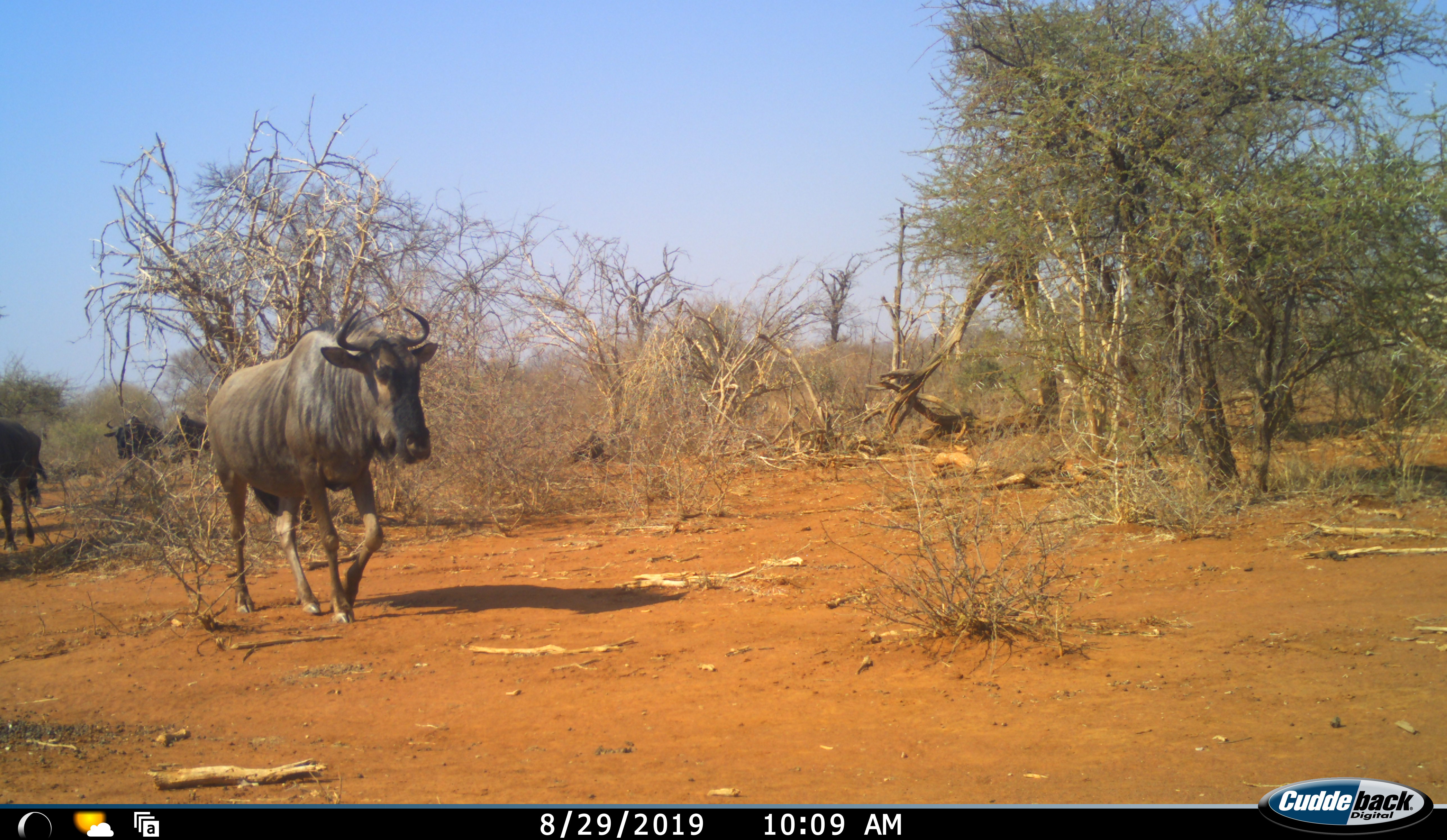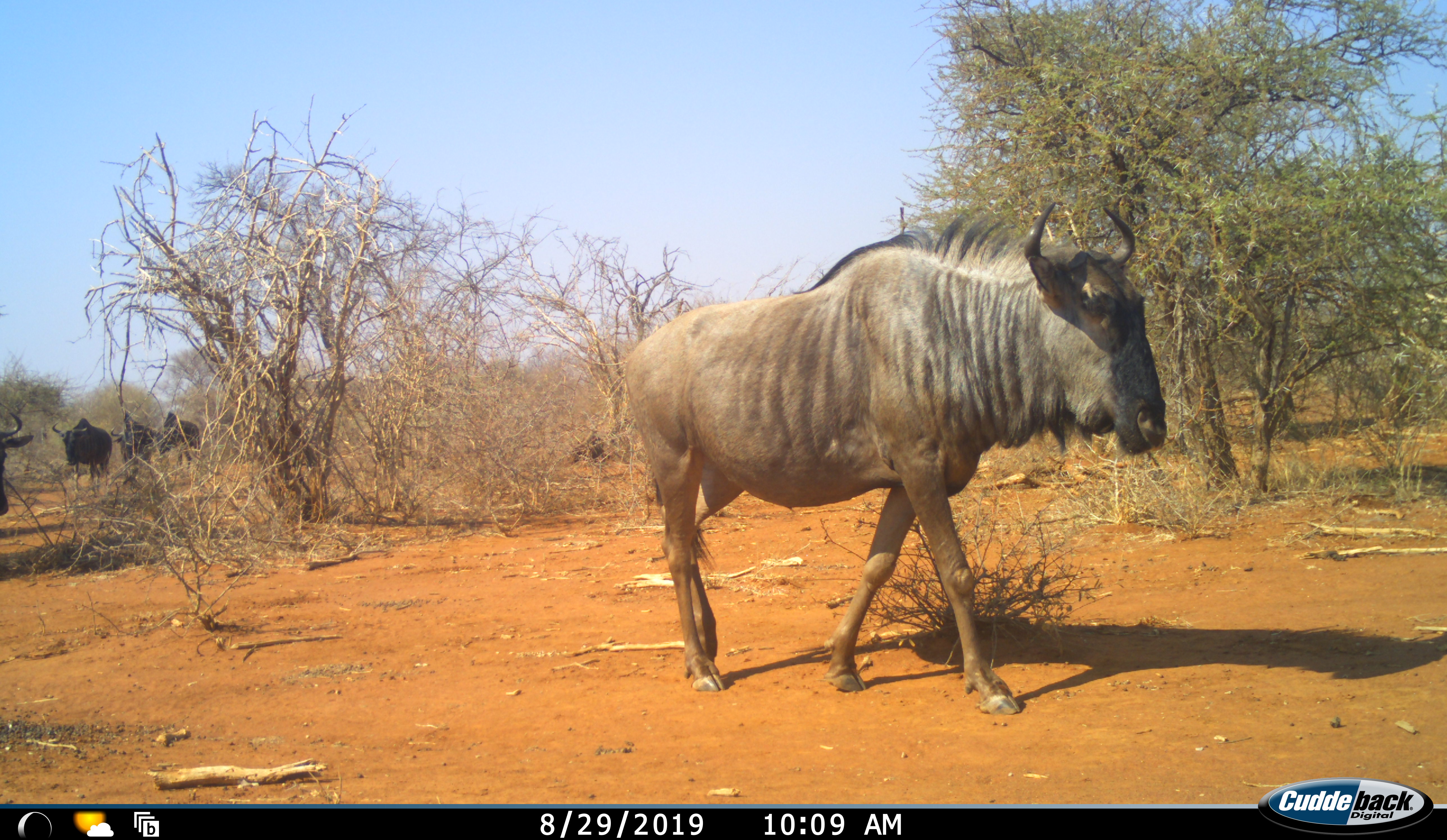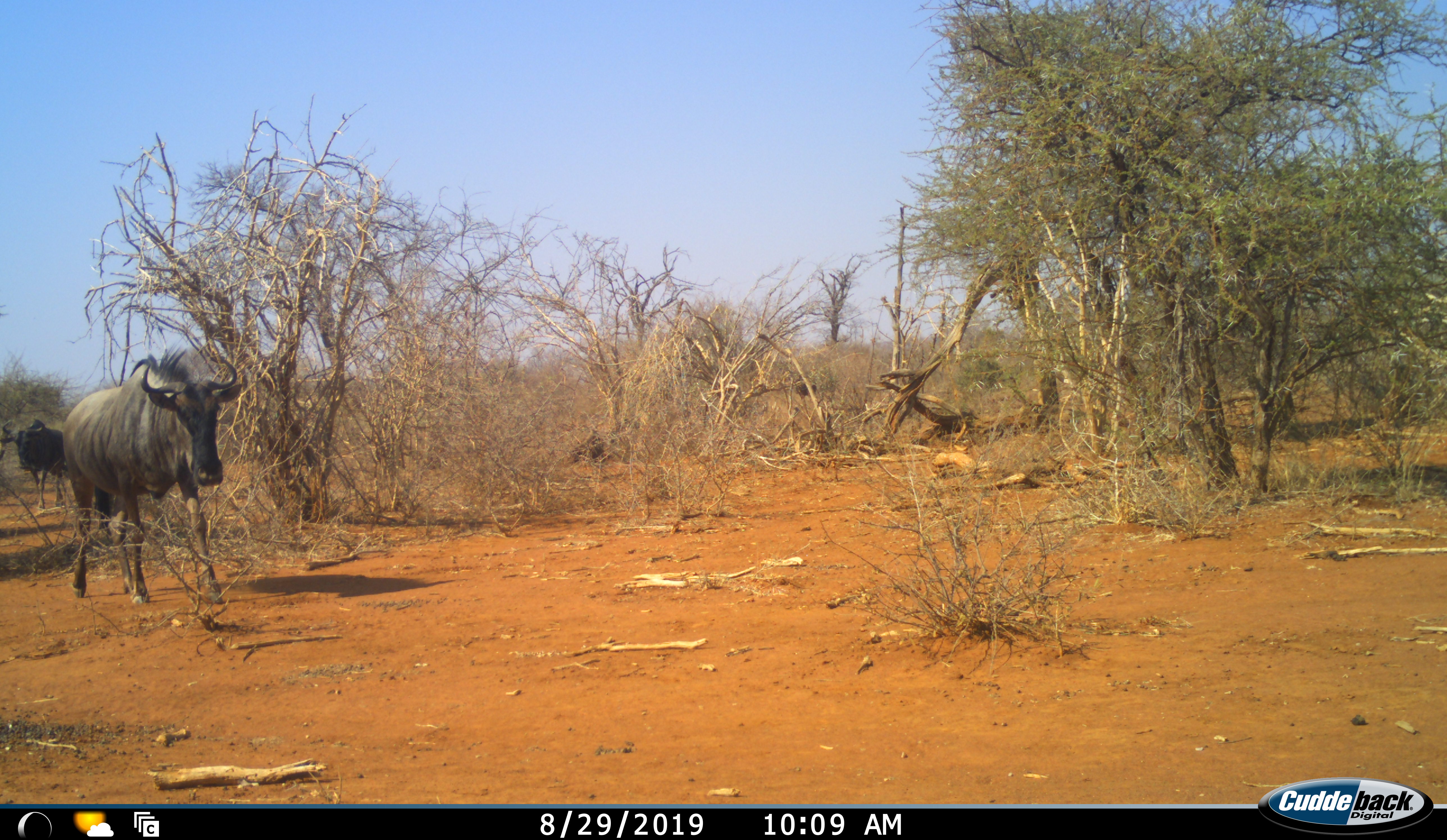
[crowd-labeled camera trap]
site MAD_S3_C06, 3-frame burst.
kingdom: Animalia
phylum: Chordata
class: Mammalia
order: Artiodactyla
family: Bovidae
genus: Connochaetes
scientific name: Connochaetes taurinus taurinus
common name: blue wildebeest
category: wildebeestblue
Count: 5.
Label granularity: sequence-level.